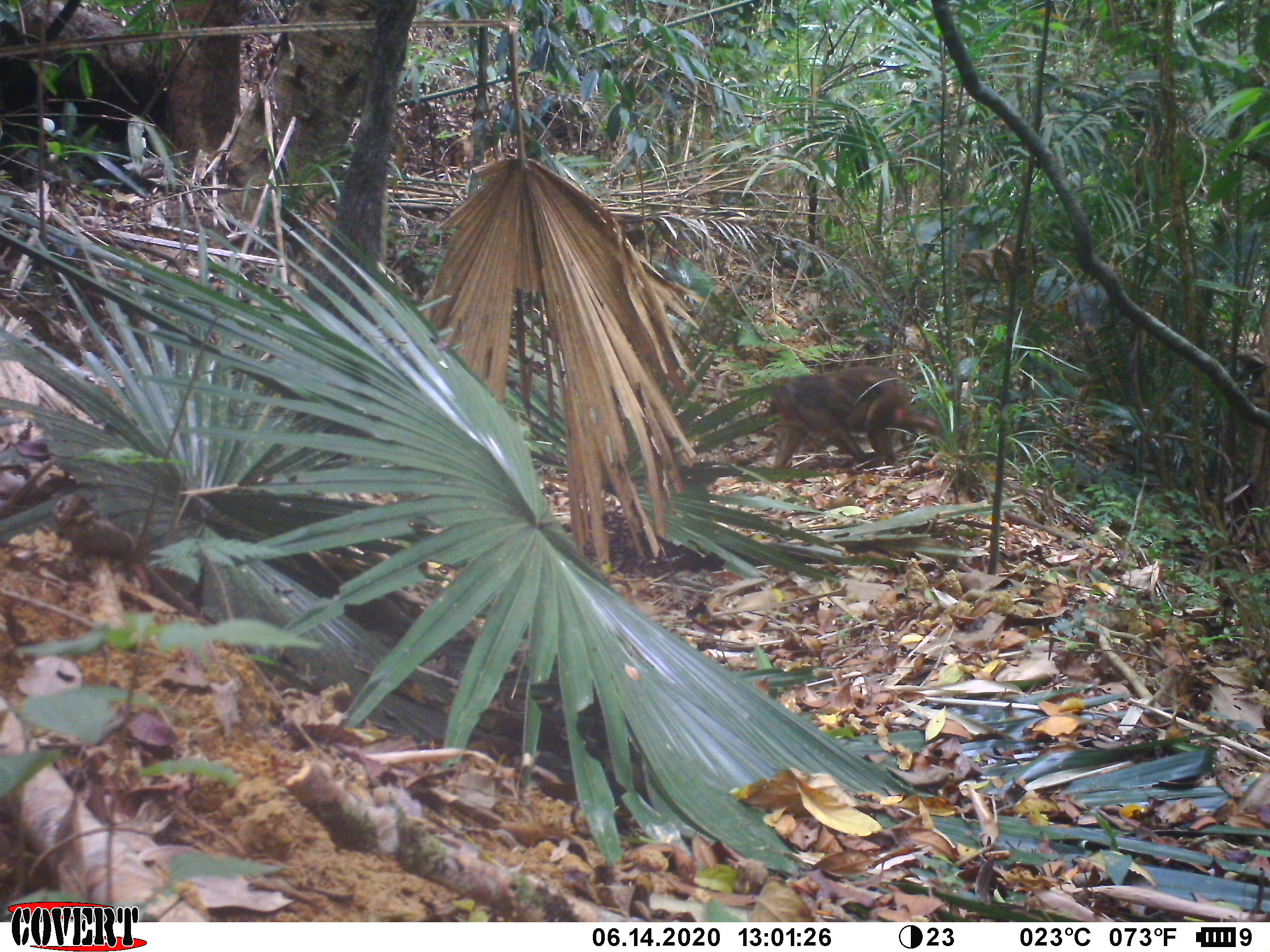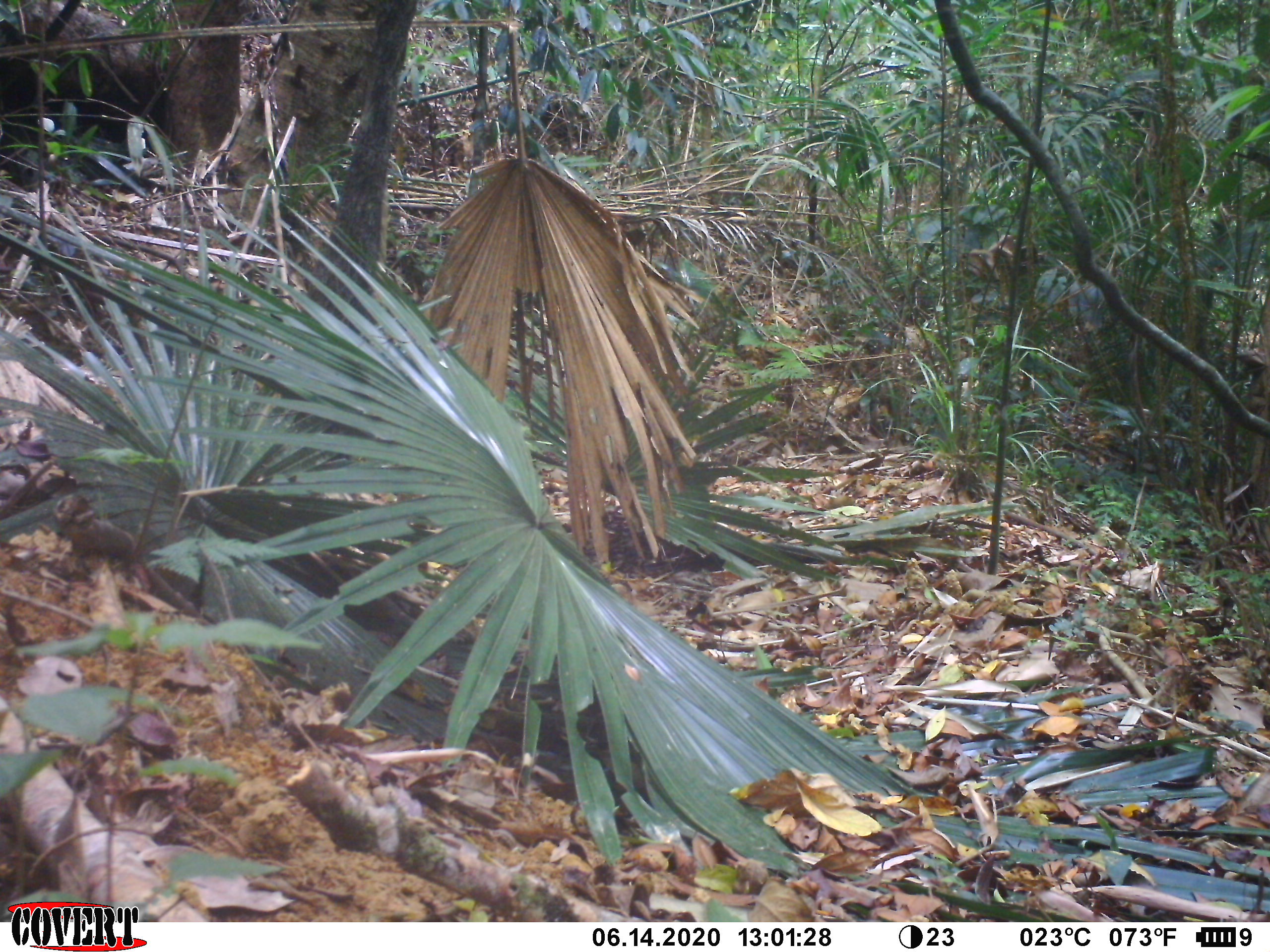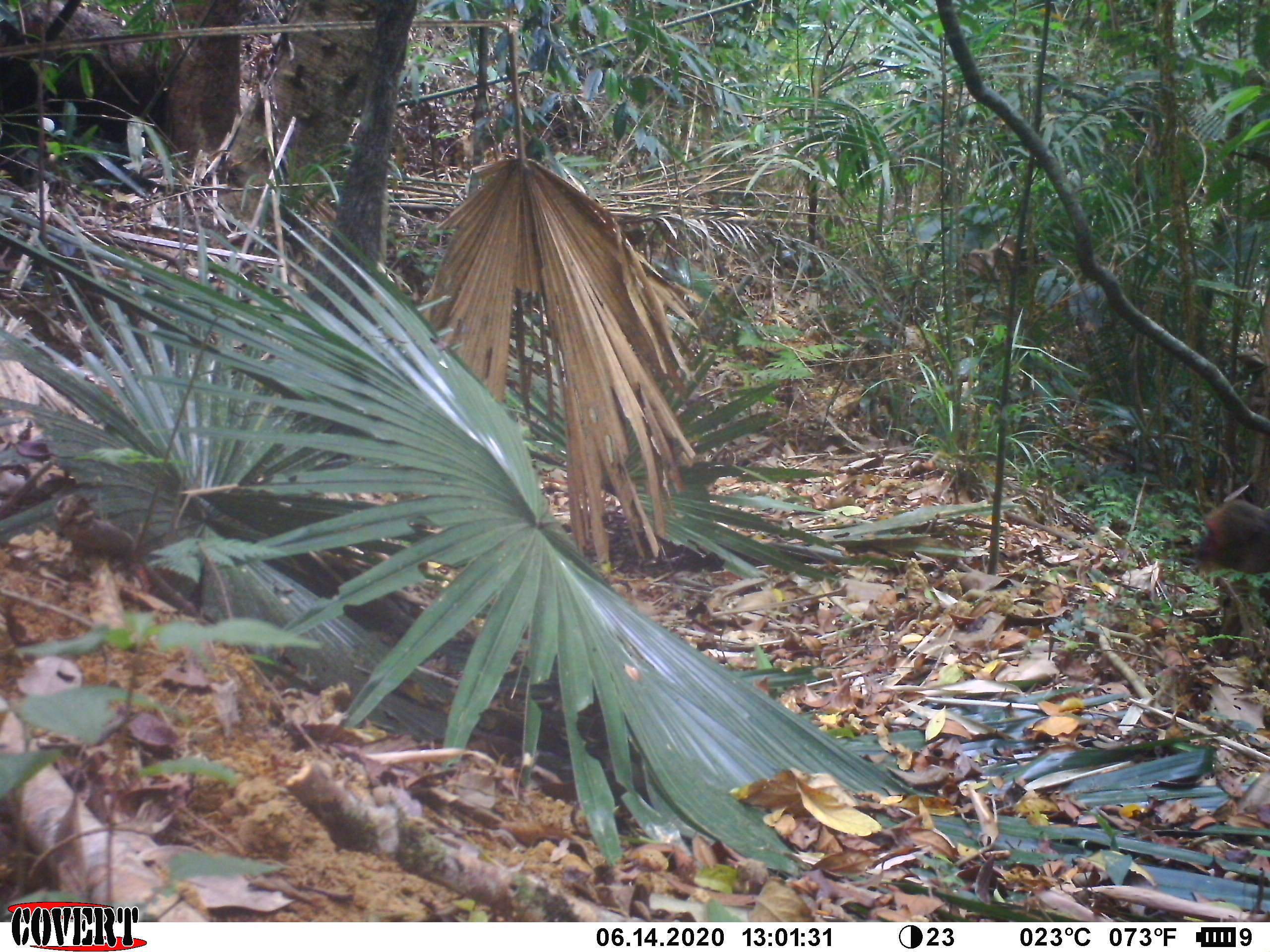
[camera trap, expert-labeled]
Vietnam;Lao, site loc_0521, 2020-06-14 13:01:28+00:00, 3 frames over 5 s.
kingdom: Animalia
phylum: Chordata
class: Mammalia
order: Primates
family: Cercopithecidae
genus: Macaca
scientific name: Macaca arctoides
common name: stump-tailed macaque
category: stump tailed macaque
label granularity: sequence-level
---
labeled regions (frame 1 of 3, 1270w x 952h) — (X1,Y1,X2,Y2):
stump tailed macaque: (761,366,940,476)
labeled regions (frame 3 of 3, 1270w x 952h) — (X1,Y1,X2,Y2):
stump tailed macaque: (1190,496,1270,576)